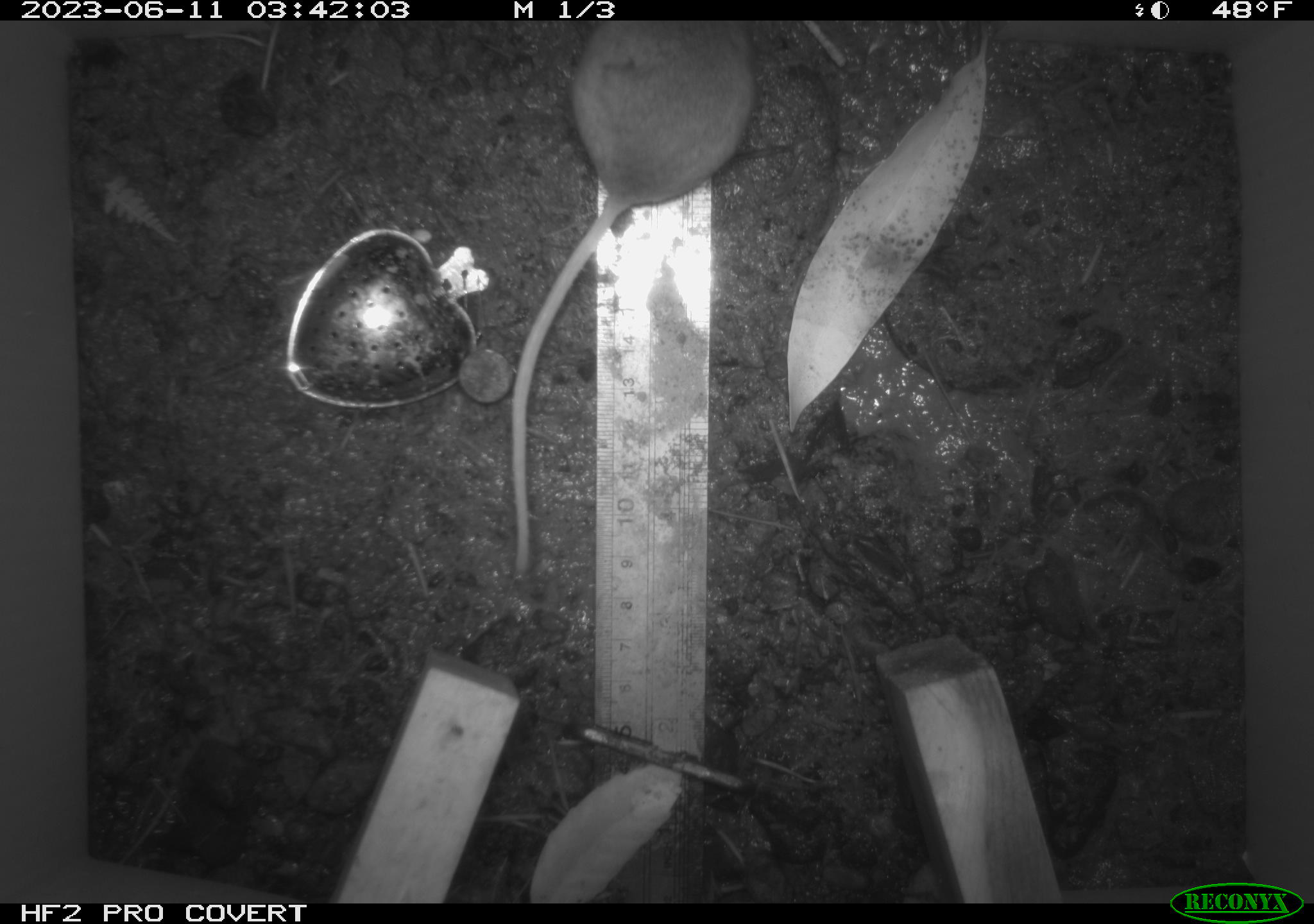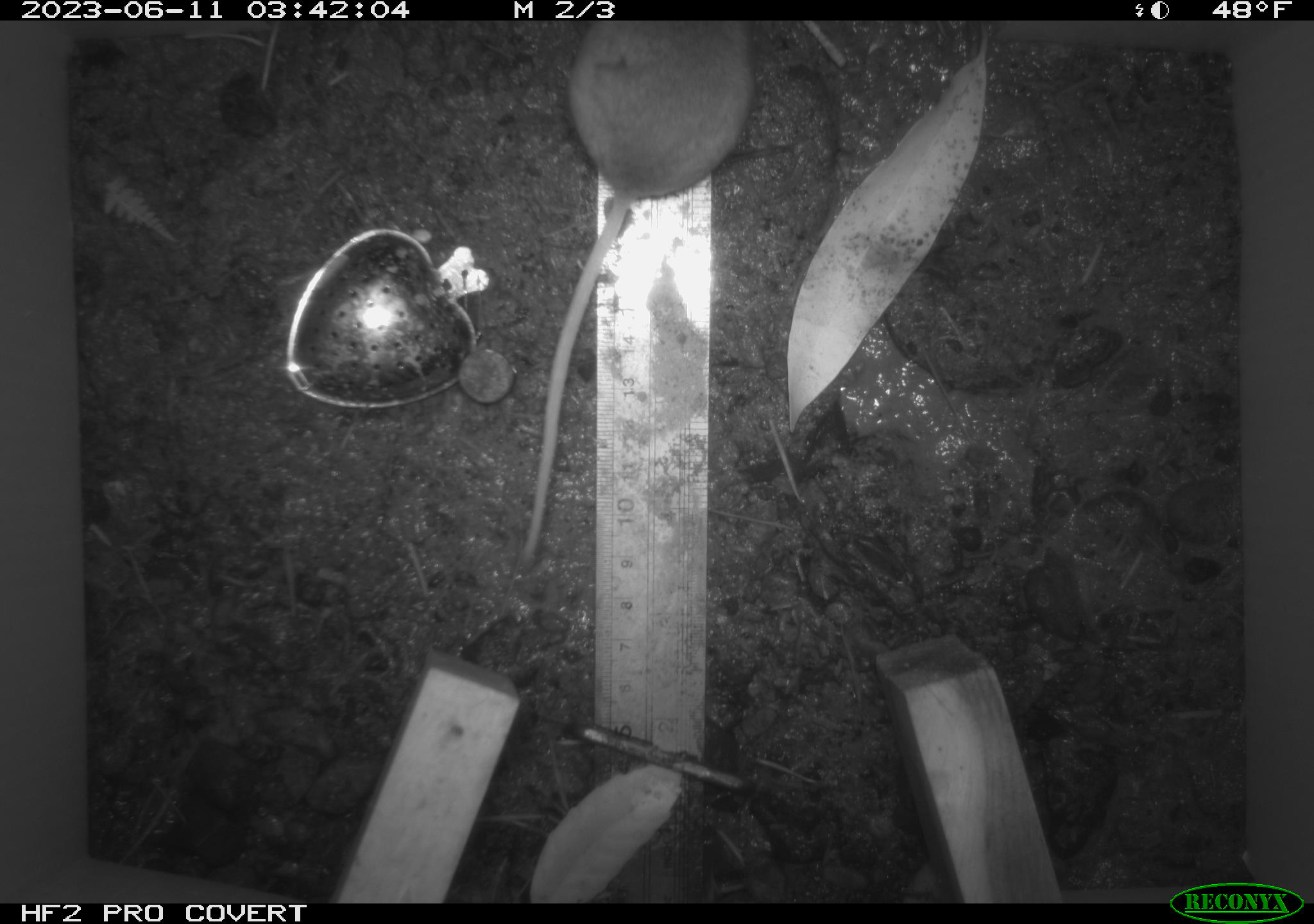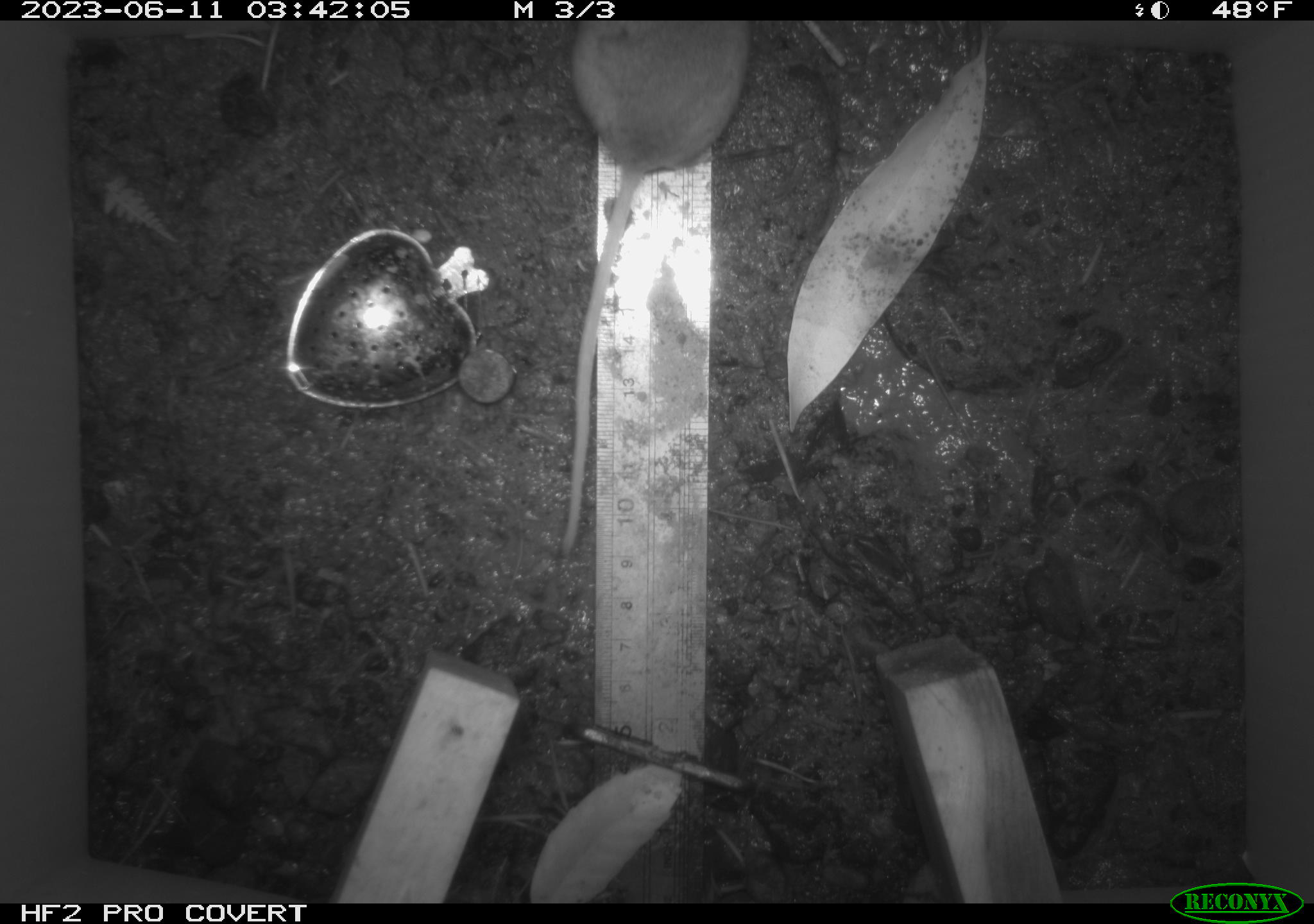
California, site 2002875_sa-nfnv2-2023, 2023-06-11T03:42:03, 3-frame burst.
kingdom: Animalia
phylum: Chordata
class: Mammalia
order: Rodentia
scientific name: Rodentia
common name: mouse species